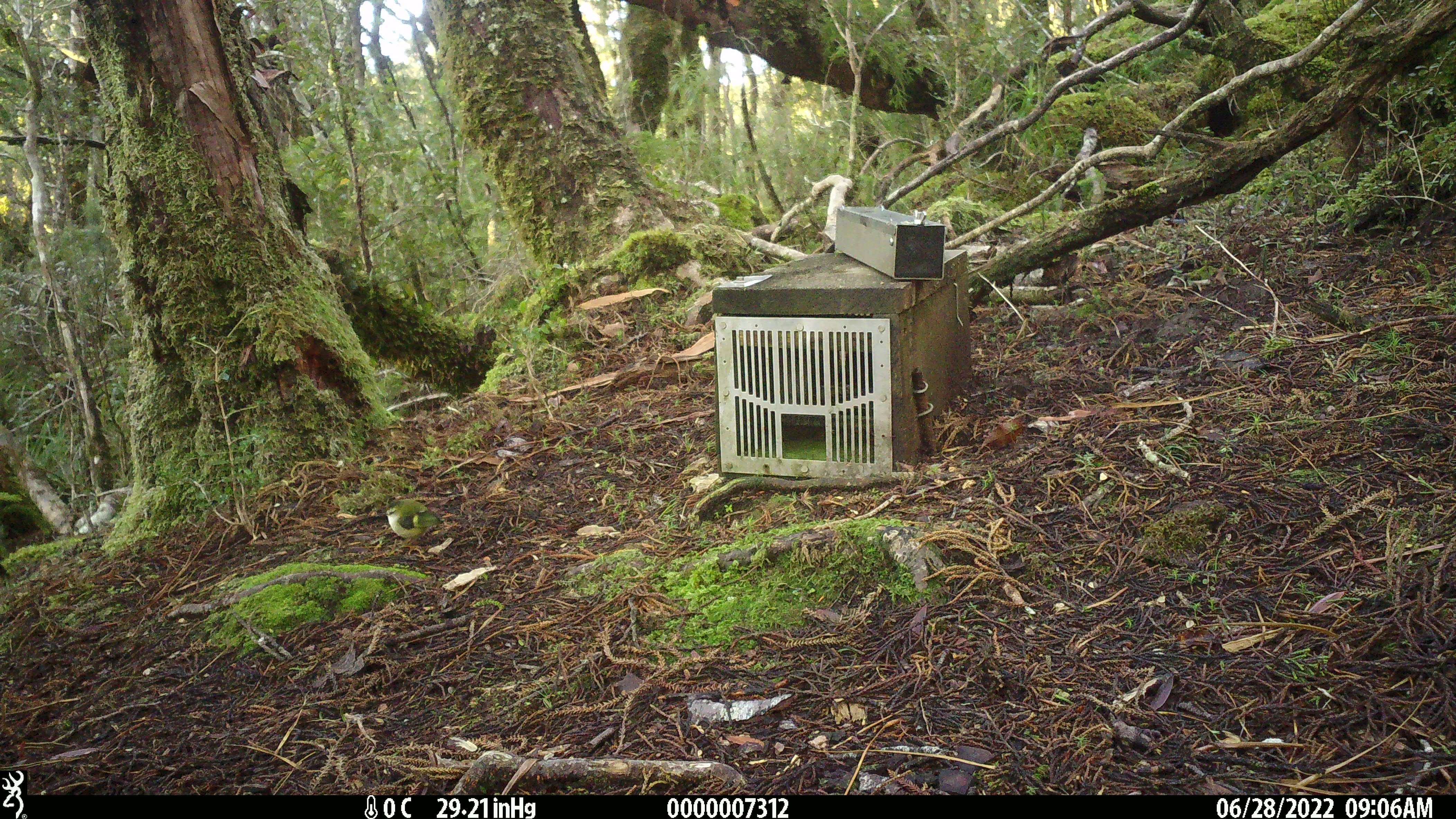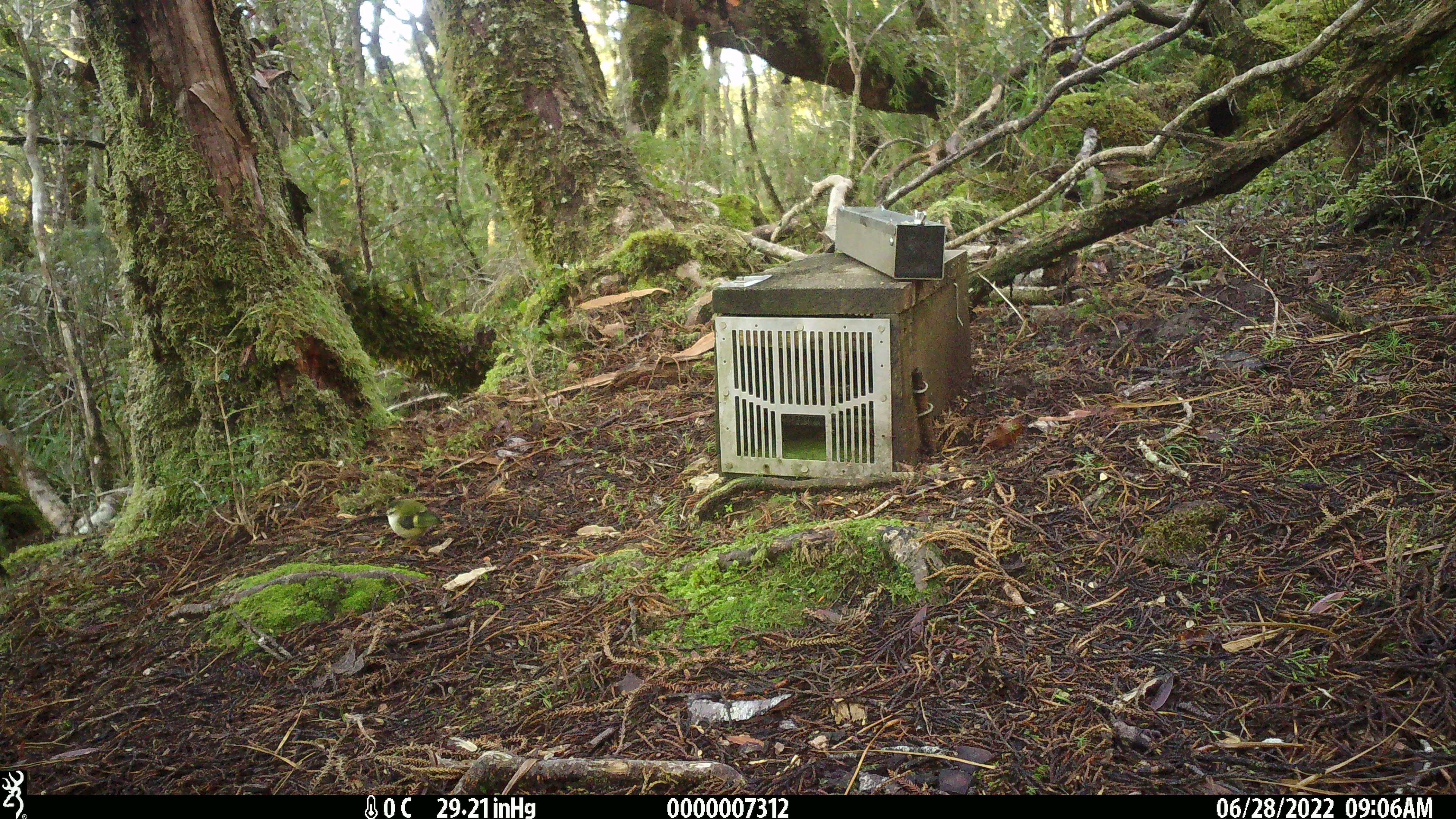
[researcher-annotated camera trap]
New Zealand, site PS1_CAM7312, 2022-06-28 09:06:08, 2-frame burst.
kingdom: Animalia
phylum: Chordata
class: Aves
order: Passeriformes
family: Acanthisittidae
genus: Acanthisitta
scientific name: Acanthisitta chloris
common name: rifleman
Rifleman (Acanthisitta chloris).